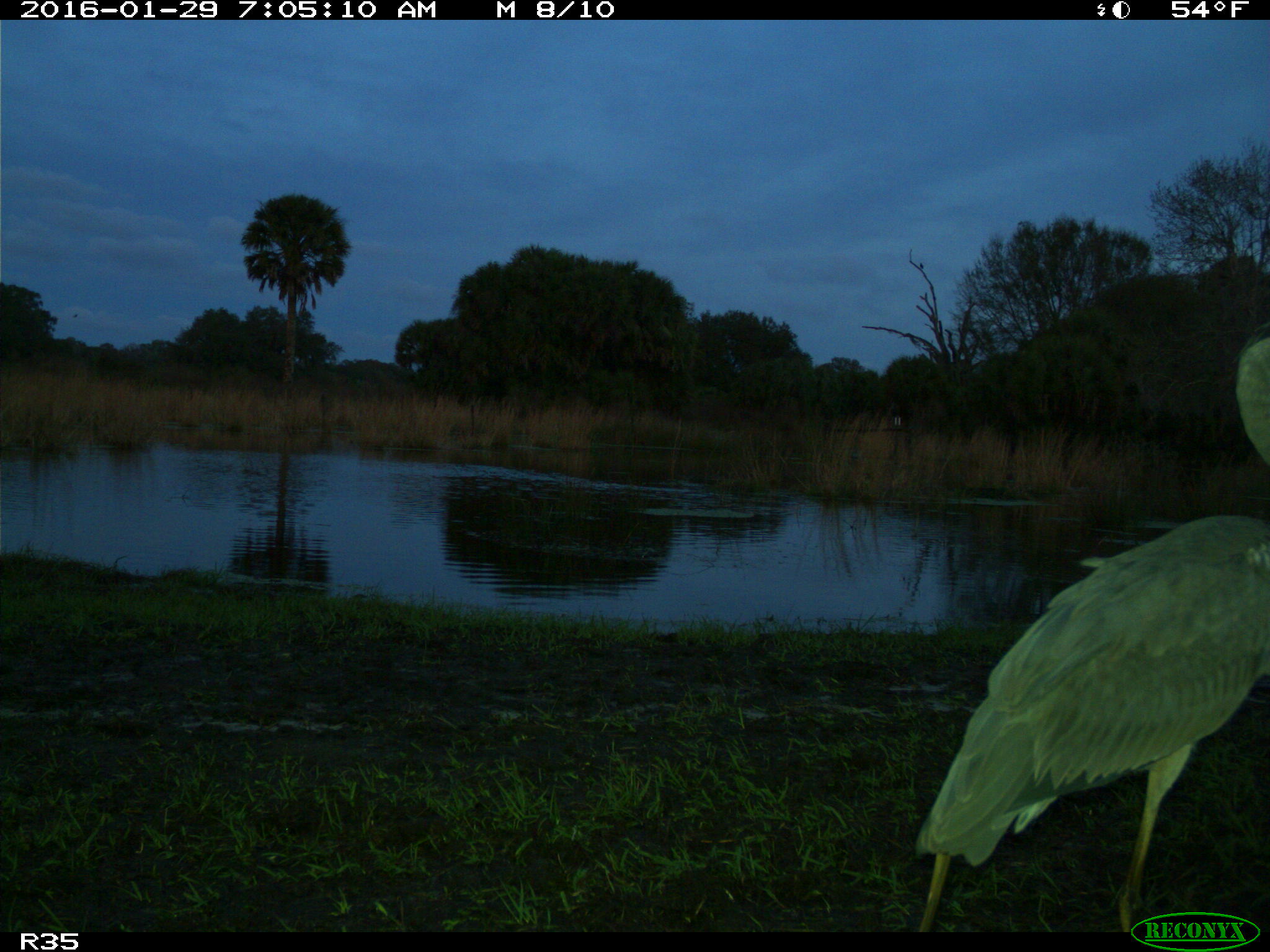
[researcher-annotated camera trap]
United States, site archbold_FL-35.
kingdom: Animalia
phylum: Chordata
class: Mammalia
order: Carnivora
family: Felidae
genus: Lynx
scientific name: Lynx rufus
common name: bobcat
Lynx rufus (bobcat).